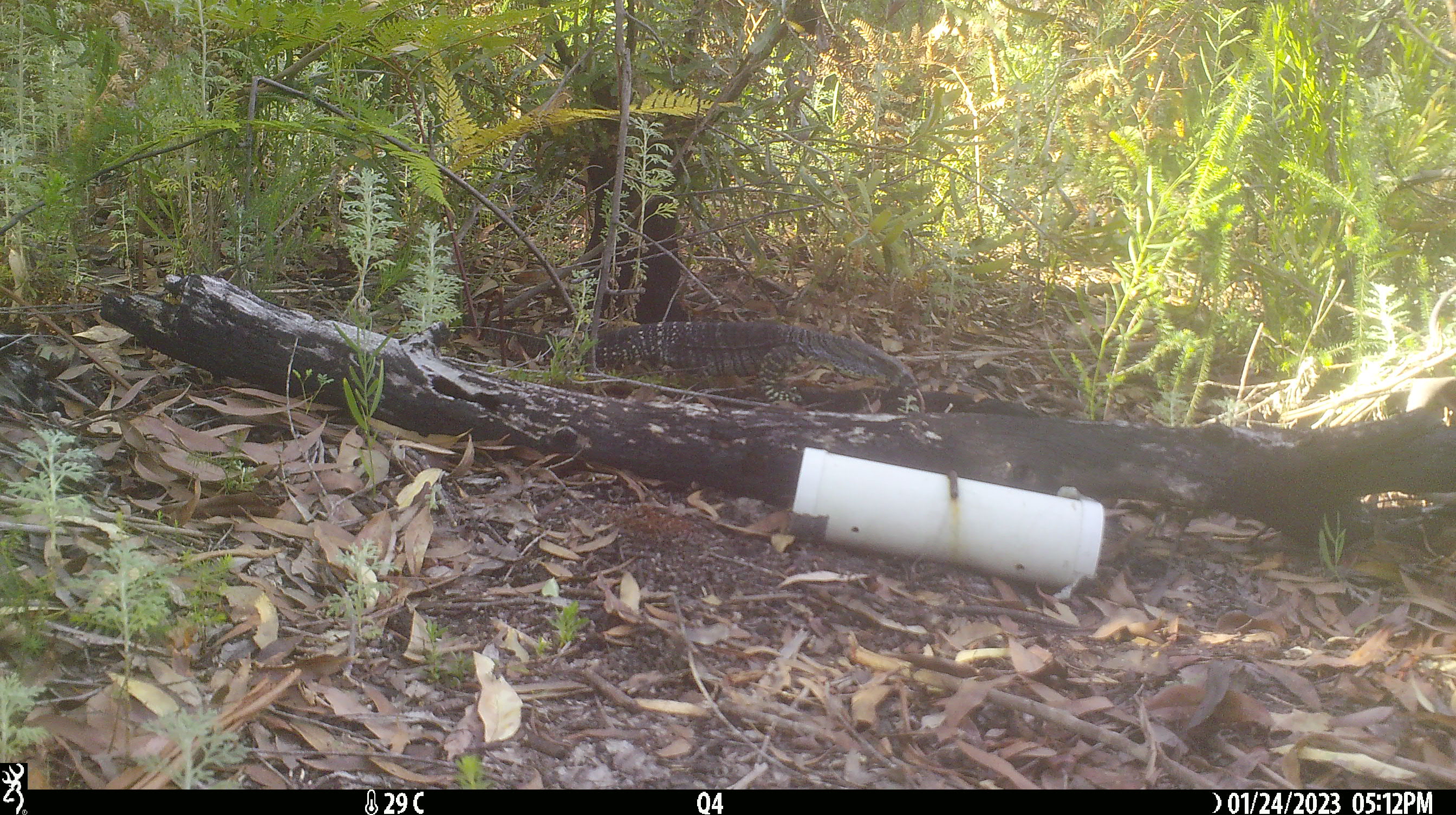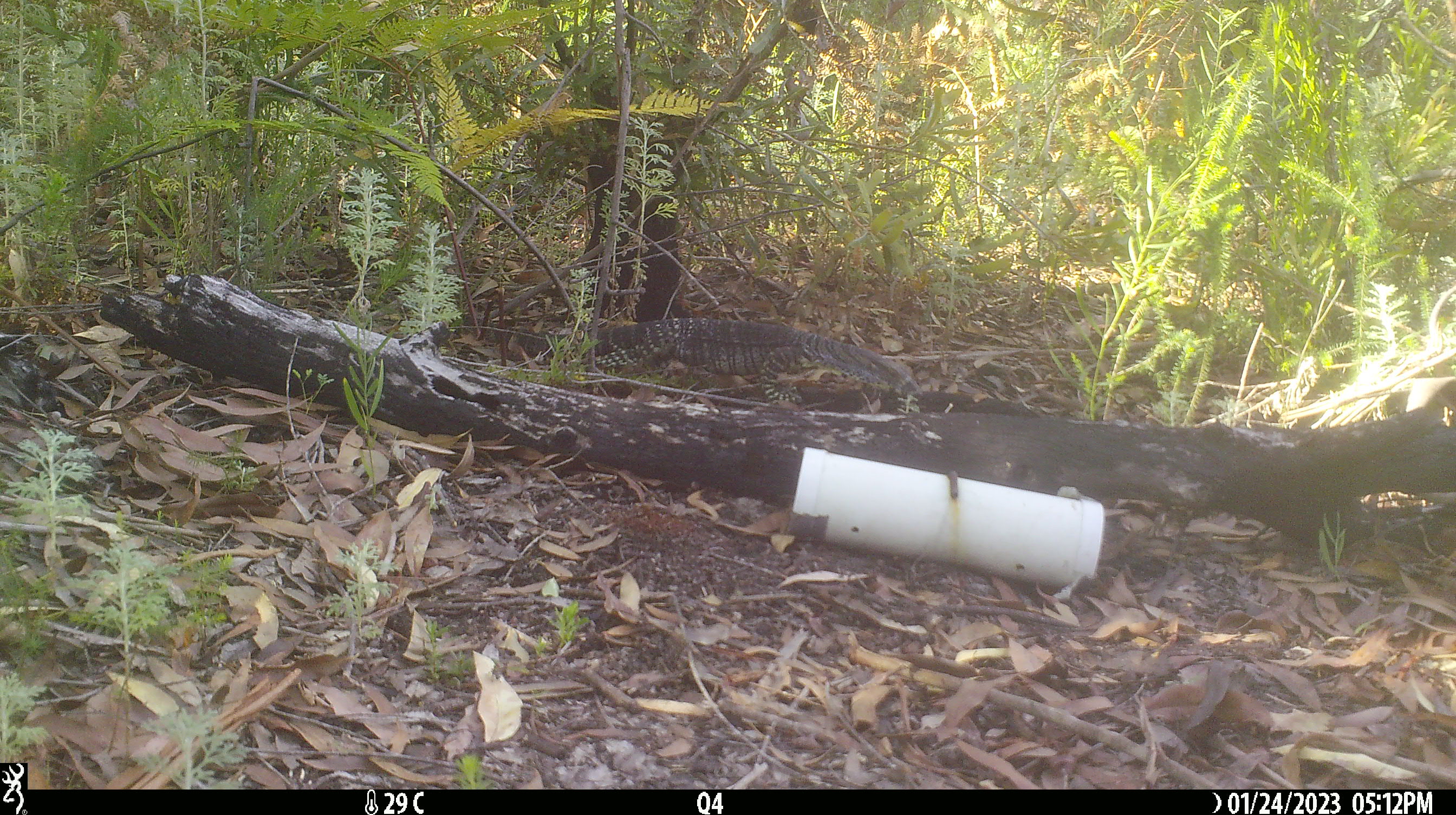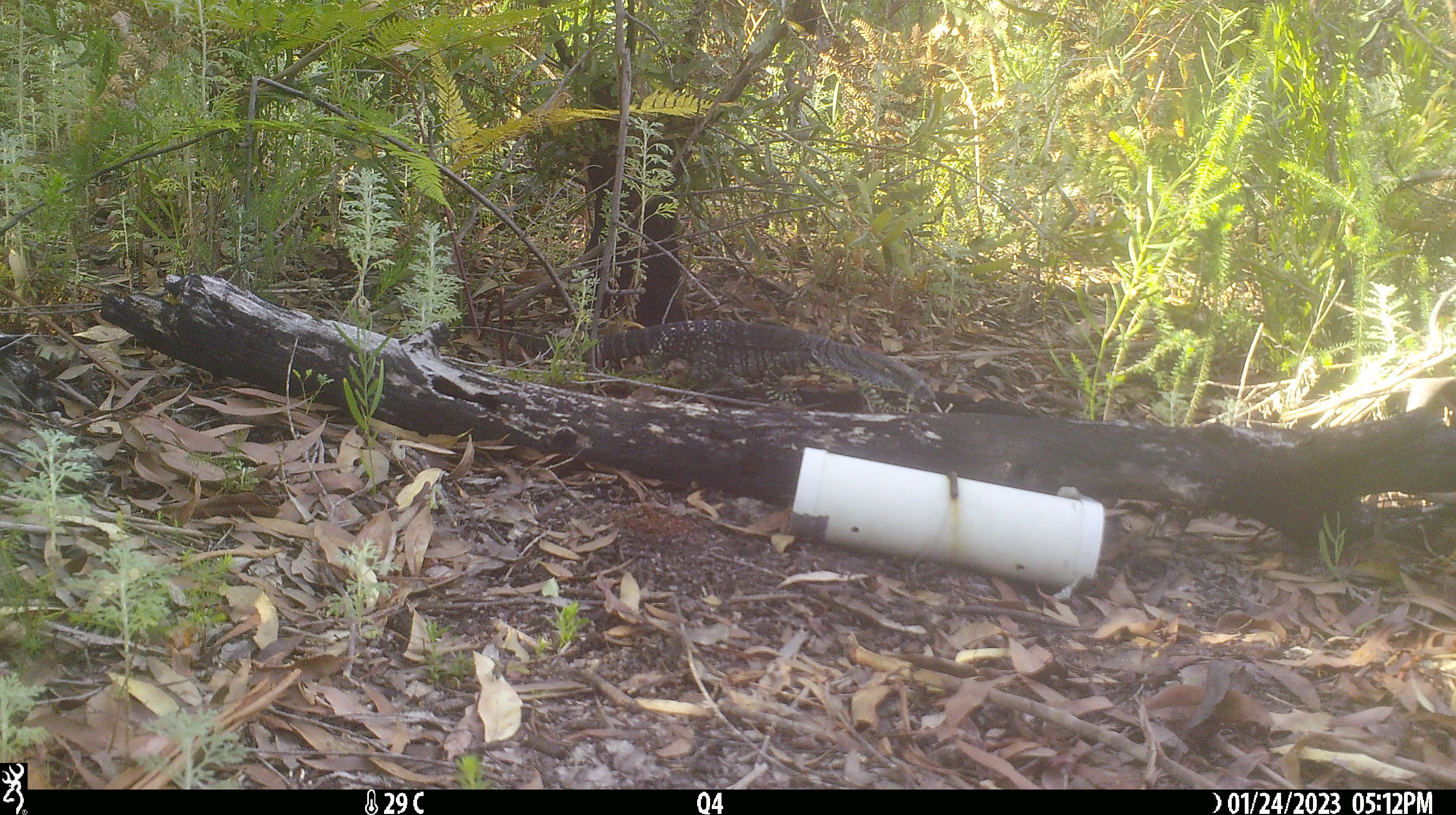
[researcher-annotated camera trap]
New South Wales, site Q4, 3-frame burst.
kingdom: Animalia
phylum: Chordata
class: Reptilia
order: Squamata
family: Varanidae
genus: Varanus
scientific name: Varanus varius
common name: lace monitor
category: goanna